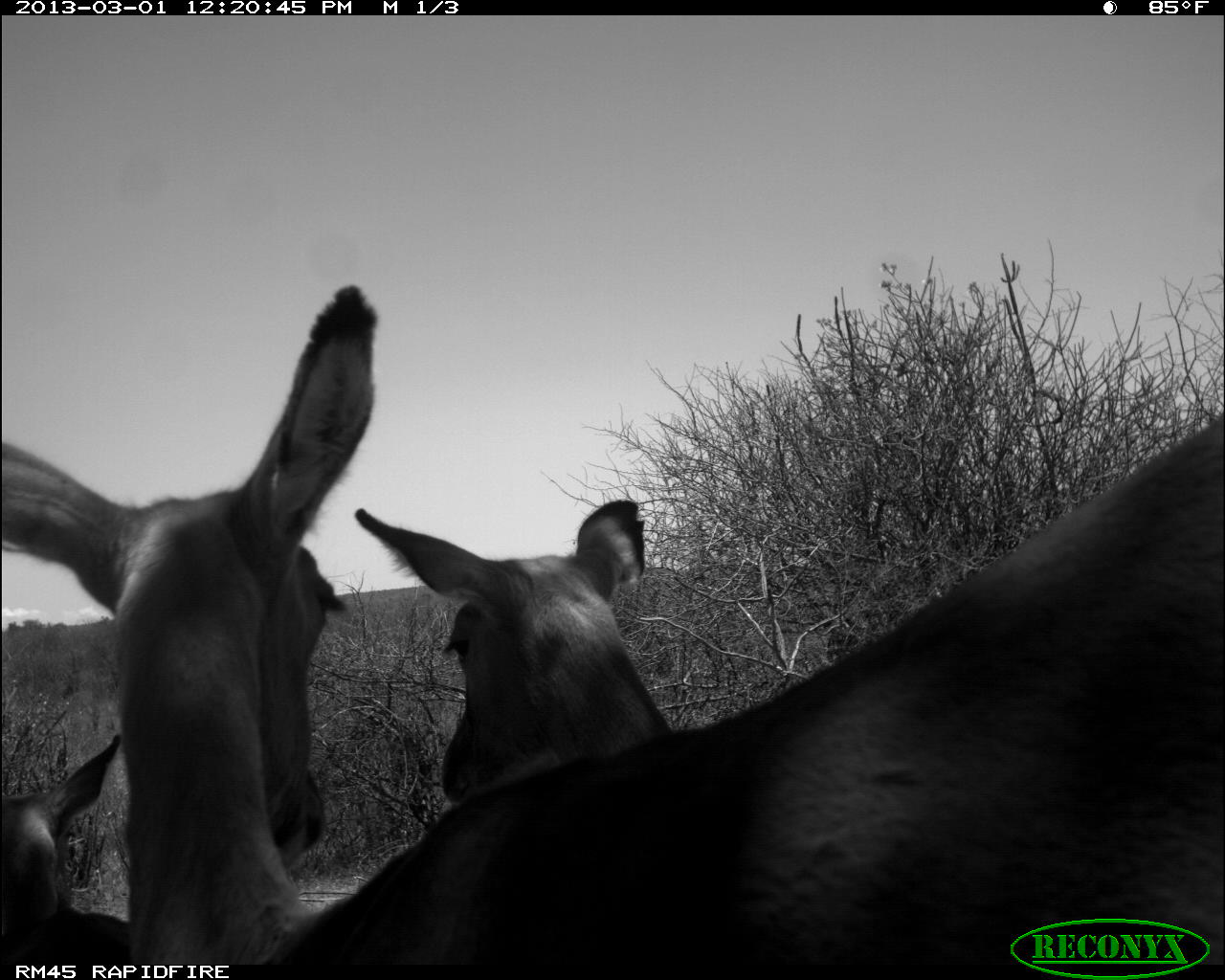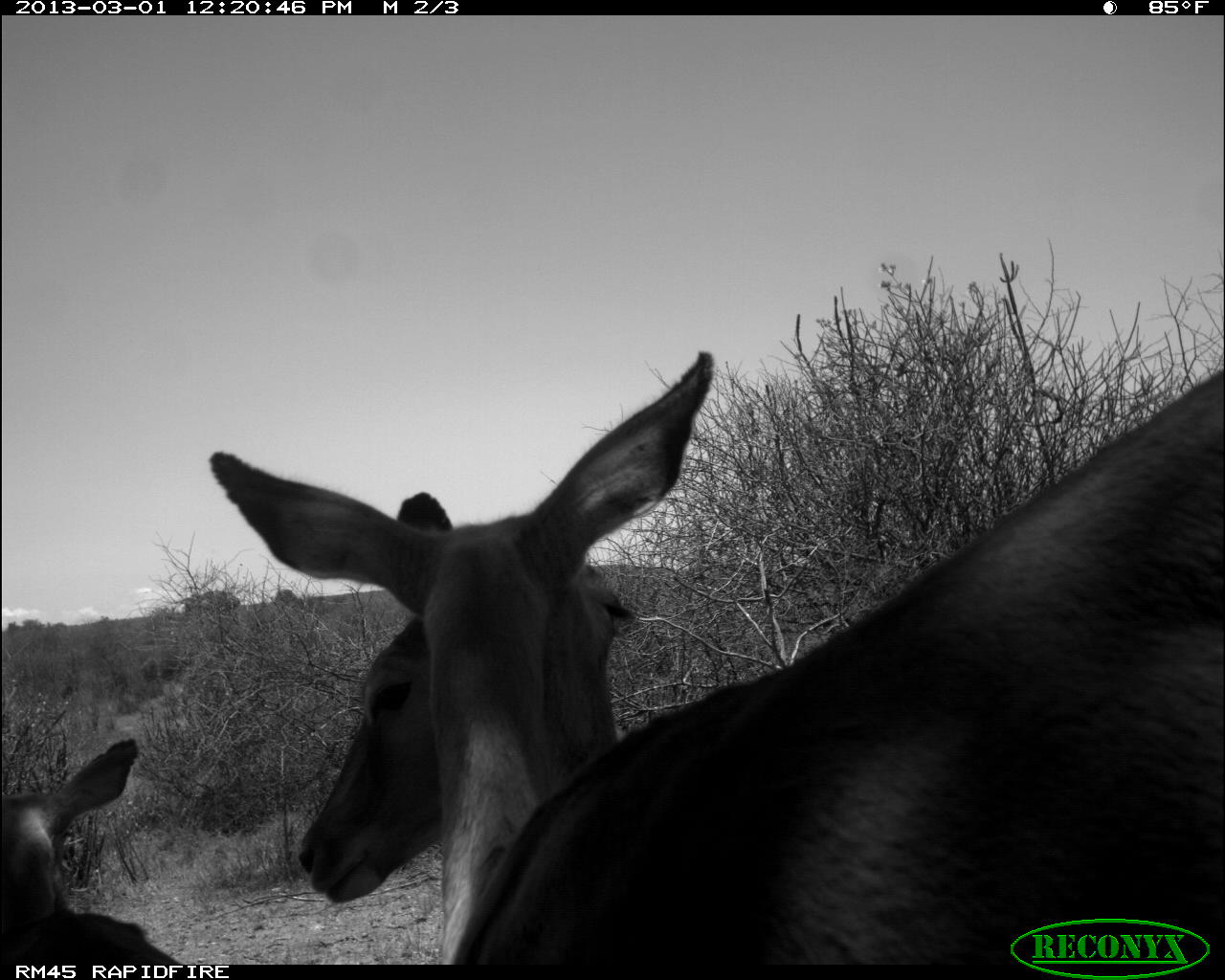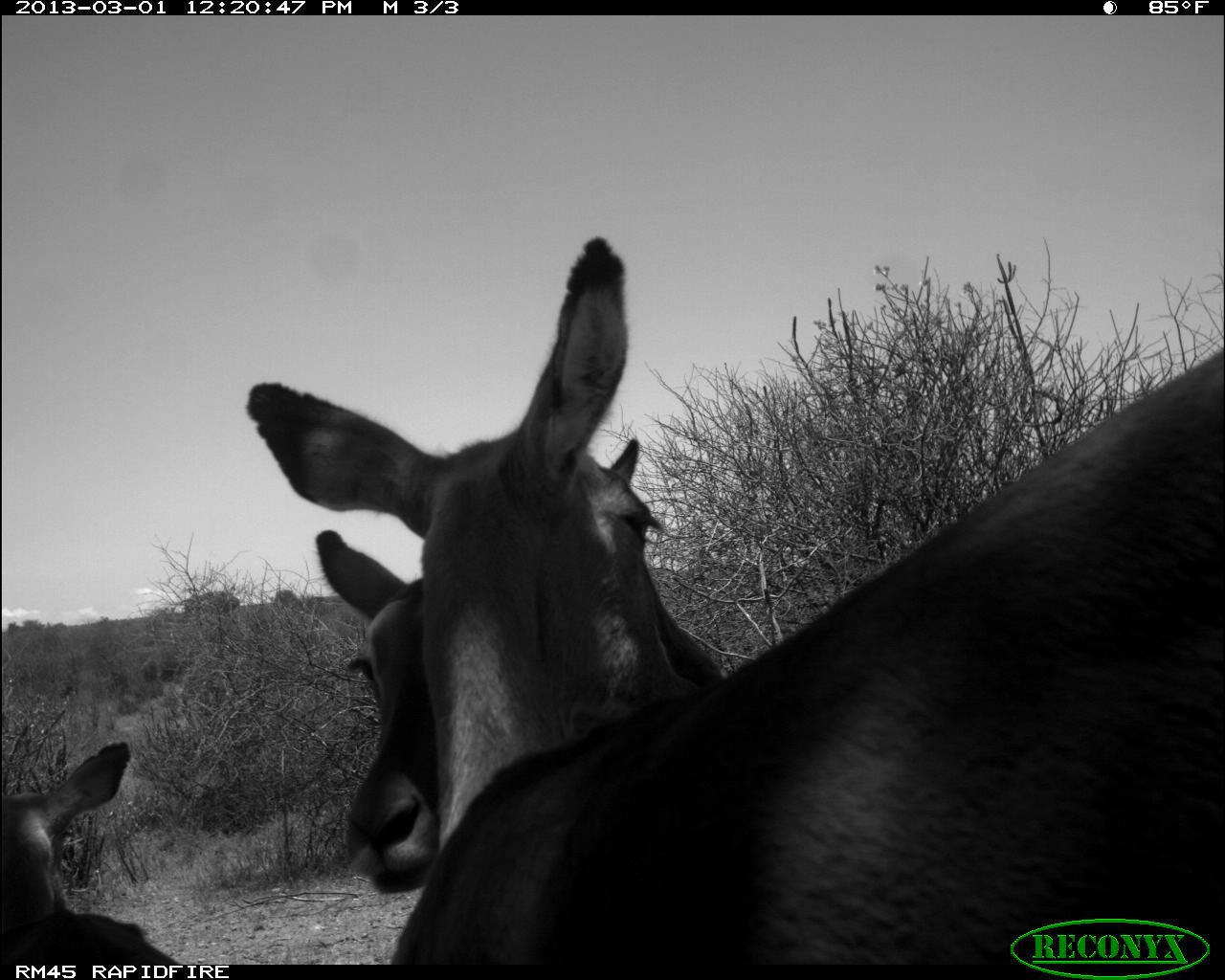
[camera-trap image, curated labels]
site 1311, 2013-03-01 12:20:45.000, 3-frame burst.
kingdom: Animalia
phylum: Chordata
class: Mammalia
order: Artiodactyla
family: Bovidae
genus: Aepyceros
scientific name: Aepyceros melampus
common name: impala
Aepyceros melampus (impala), count 3.